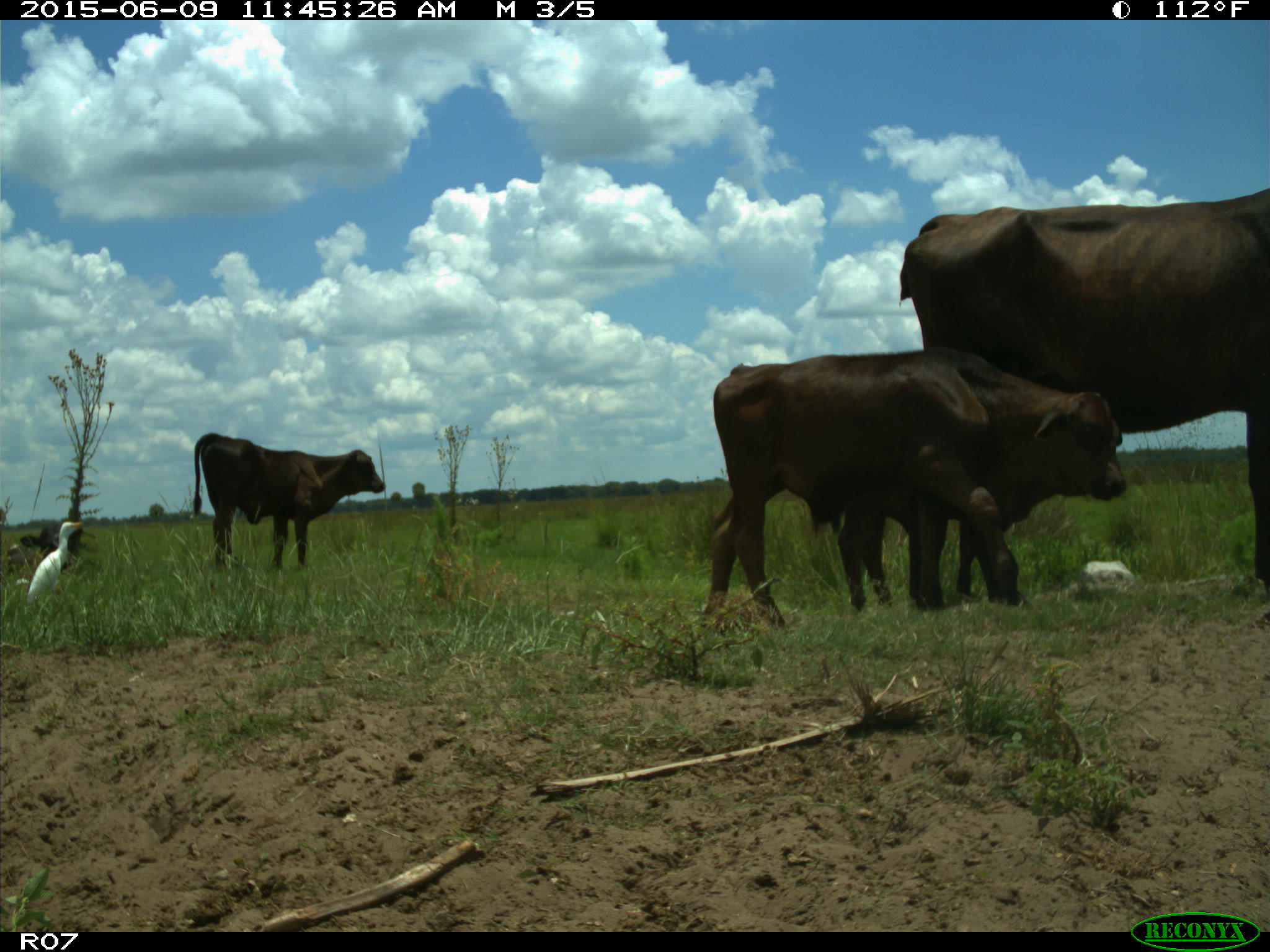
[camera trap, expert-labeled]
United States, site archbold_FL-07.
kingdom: Animalia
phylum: Chordata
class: Mammalia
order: Artiodactyla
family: Bovidae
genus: Bos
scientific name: Bos taurus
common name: domestic cow